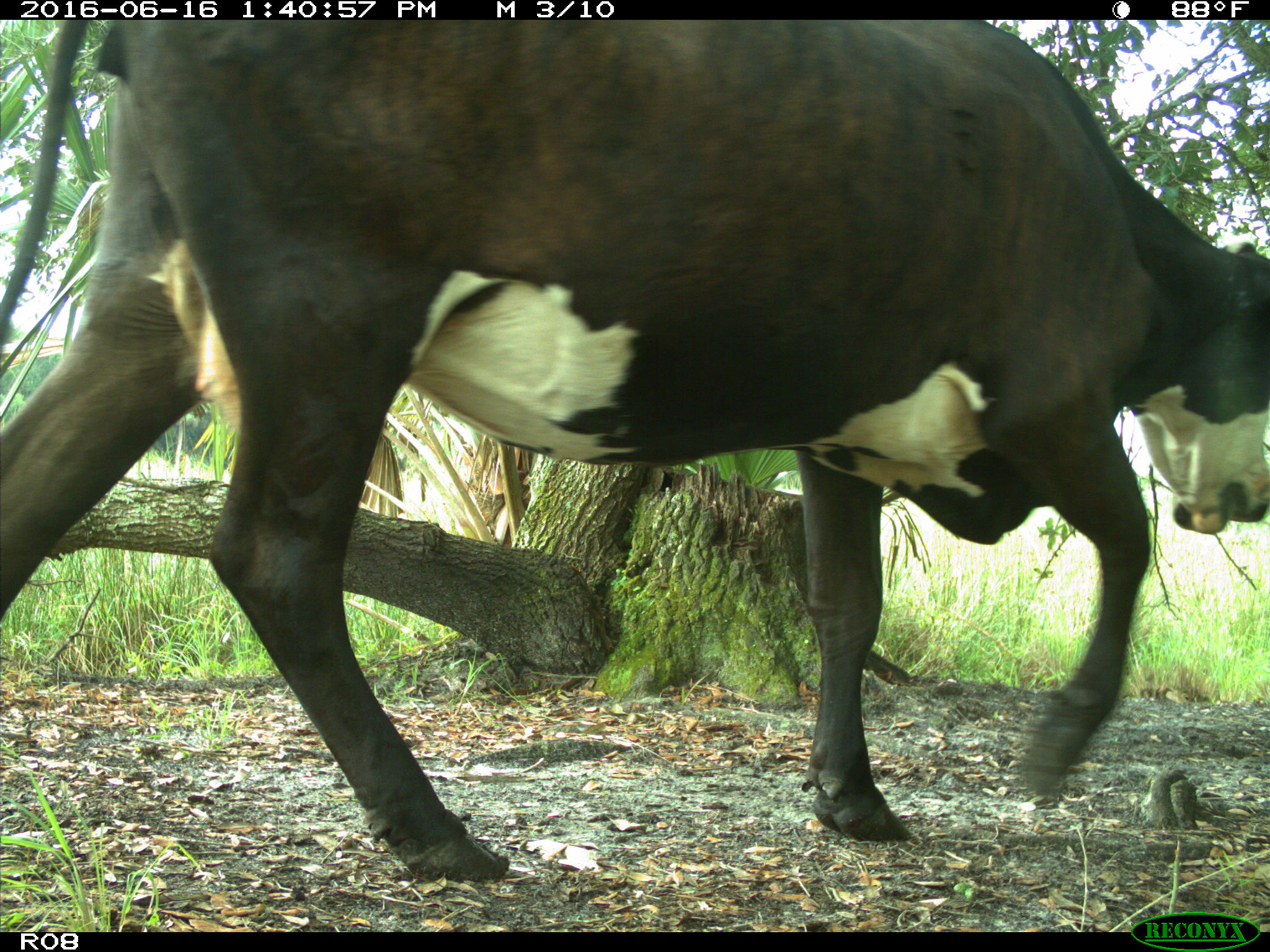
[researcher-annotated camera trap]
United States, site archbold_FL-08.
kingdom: Animalia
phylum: Chordata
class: Mammalia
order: Artiodactyla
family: Bovidae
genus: Bos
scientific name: Bos taurus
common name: domestic cow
Bos taurus (domestic cow).